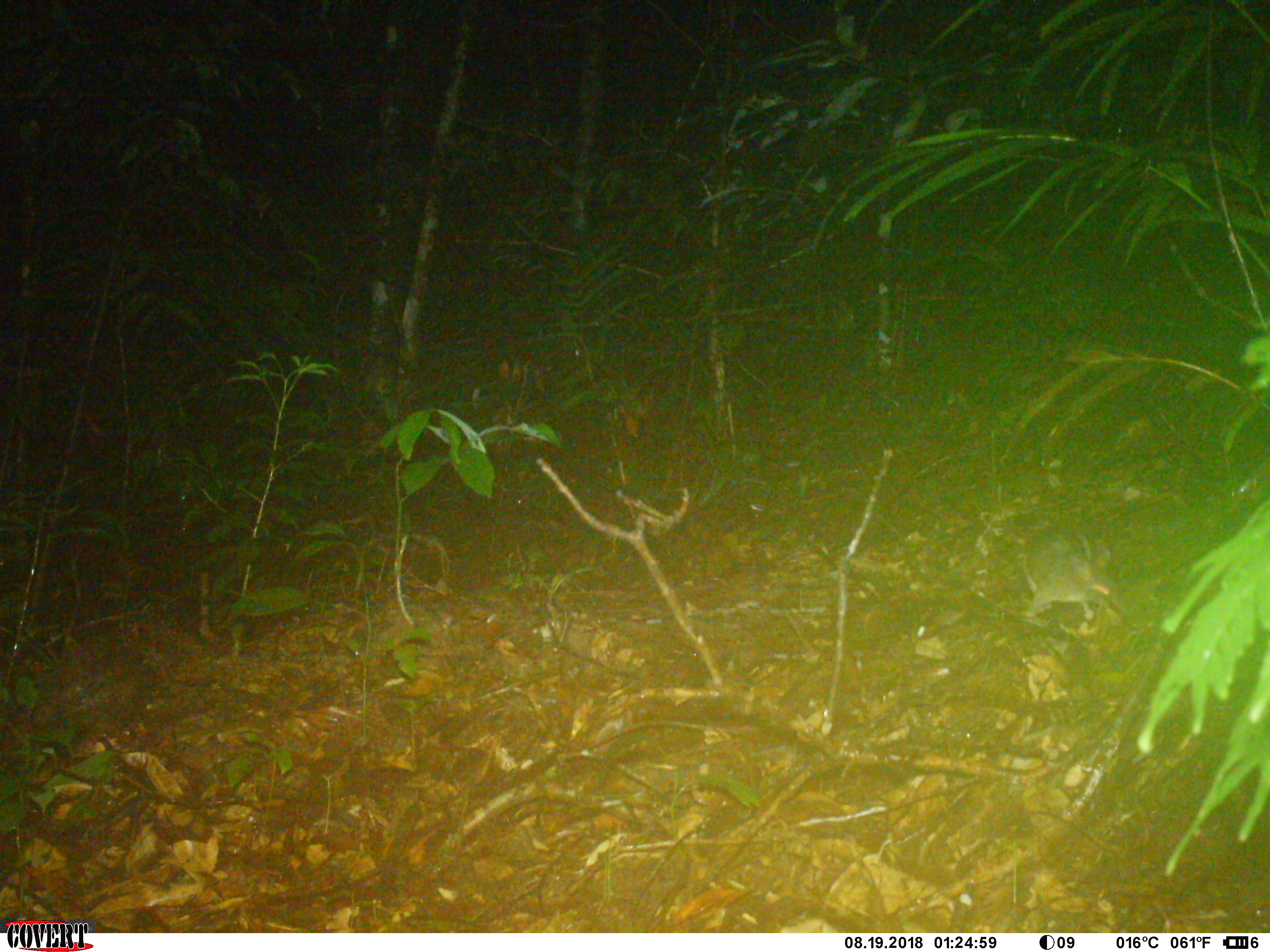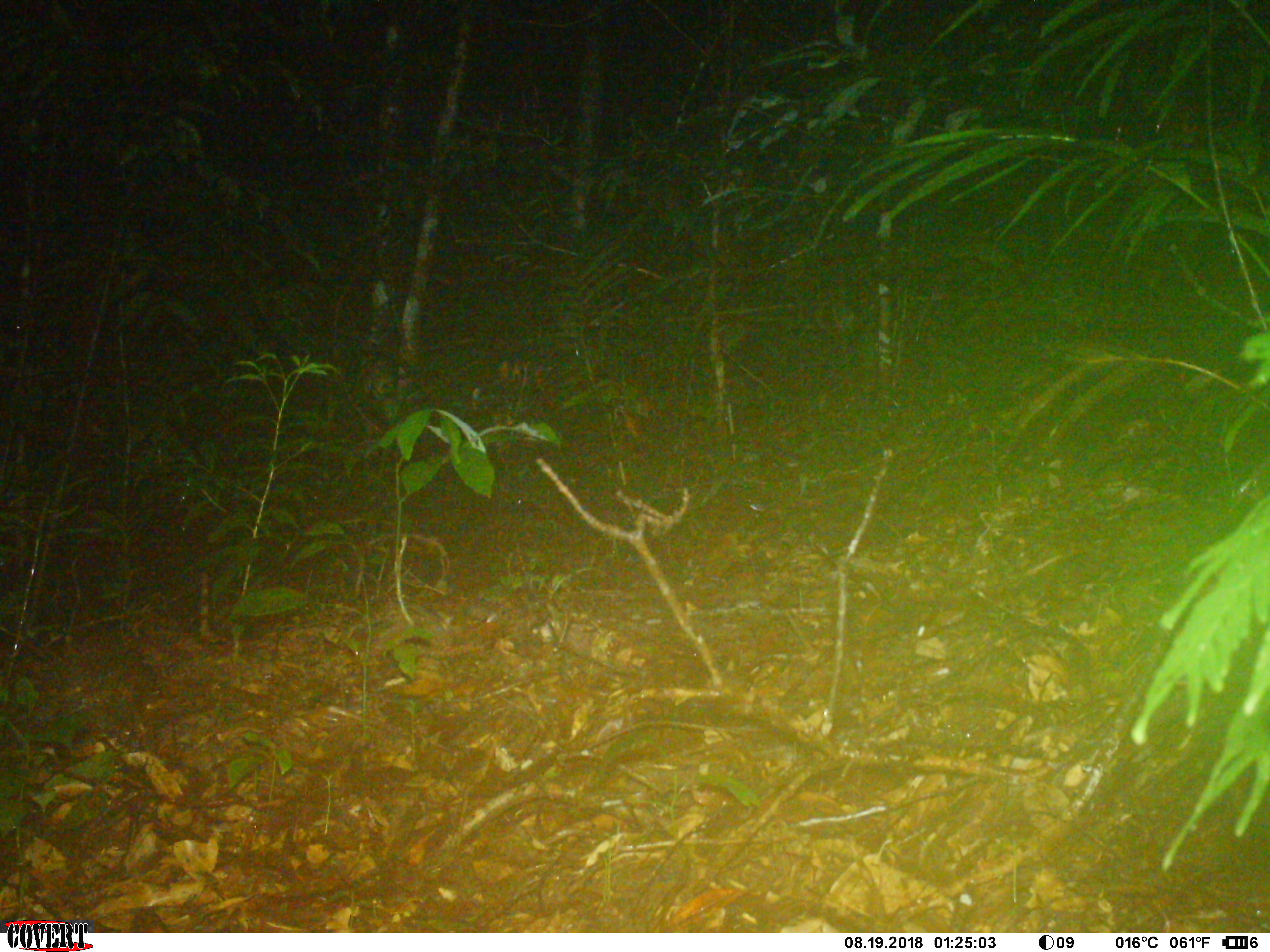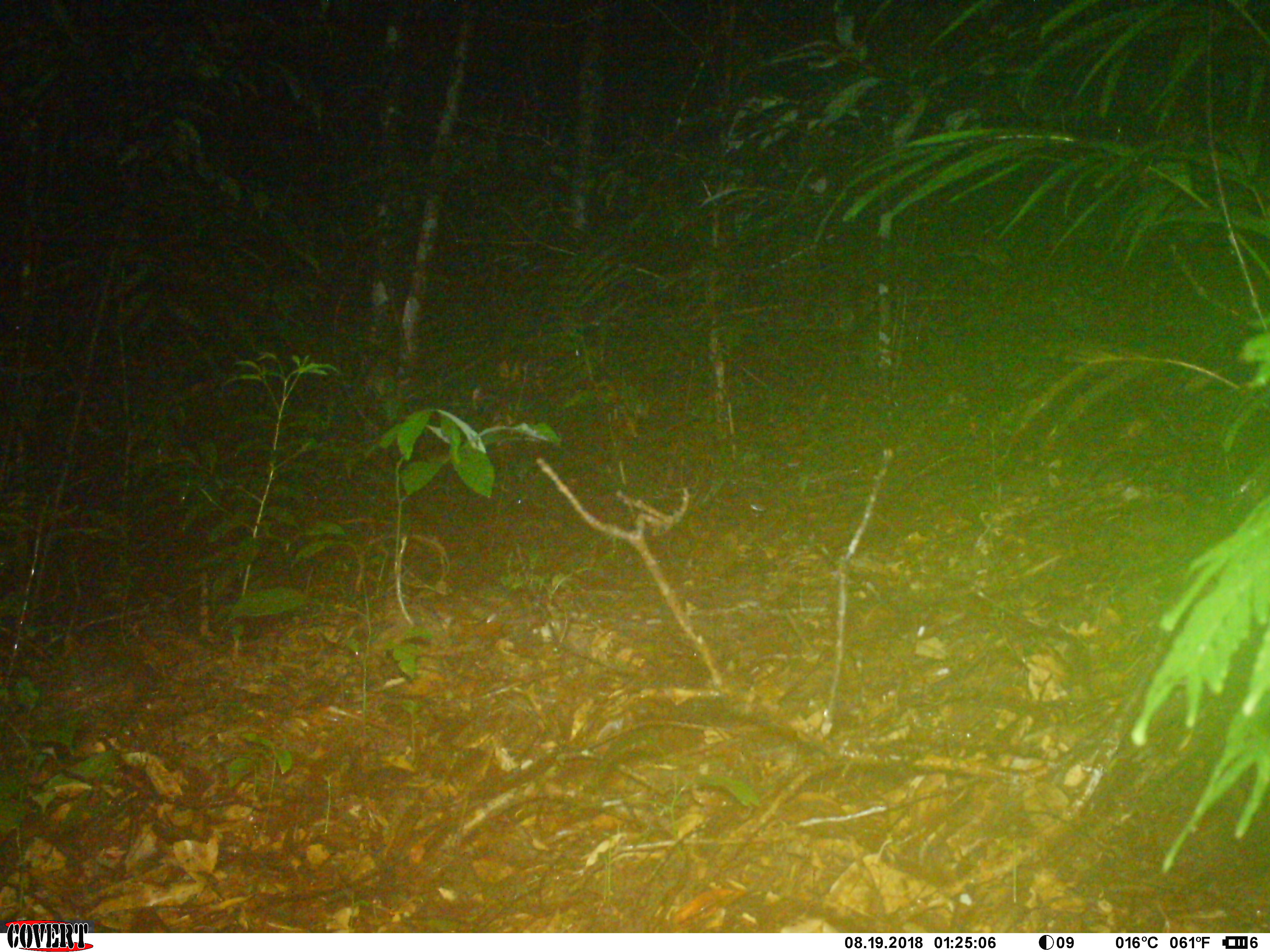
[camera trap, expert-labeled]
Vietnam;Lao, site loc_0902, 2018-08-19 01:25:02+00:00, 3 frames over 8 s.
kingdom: Animalia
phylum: Chordata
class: Mammalia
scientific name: Mammalia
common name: mammal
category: unidentified small mammal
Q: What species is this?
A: Unidentified small mammal (mammal) (Mammalia).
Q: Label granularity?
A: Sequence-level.